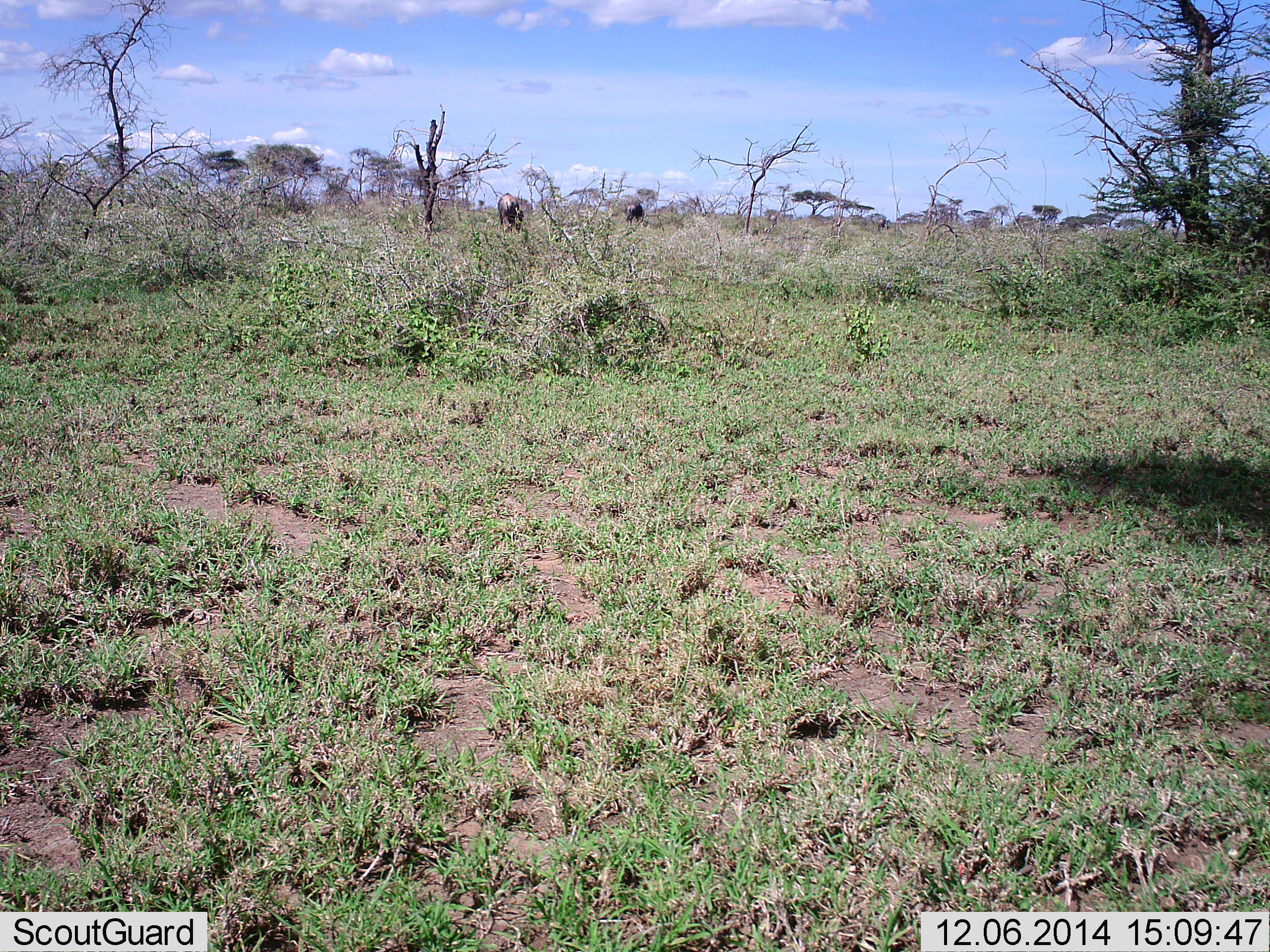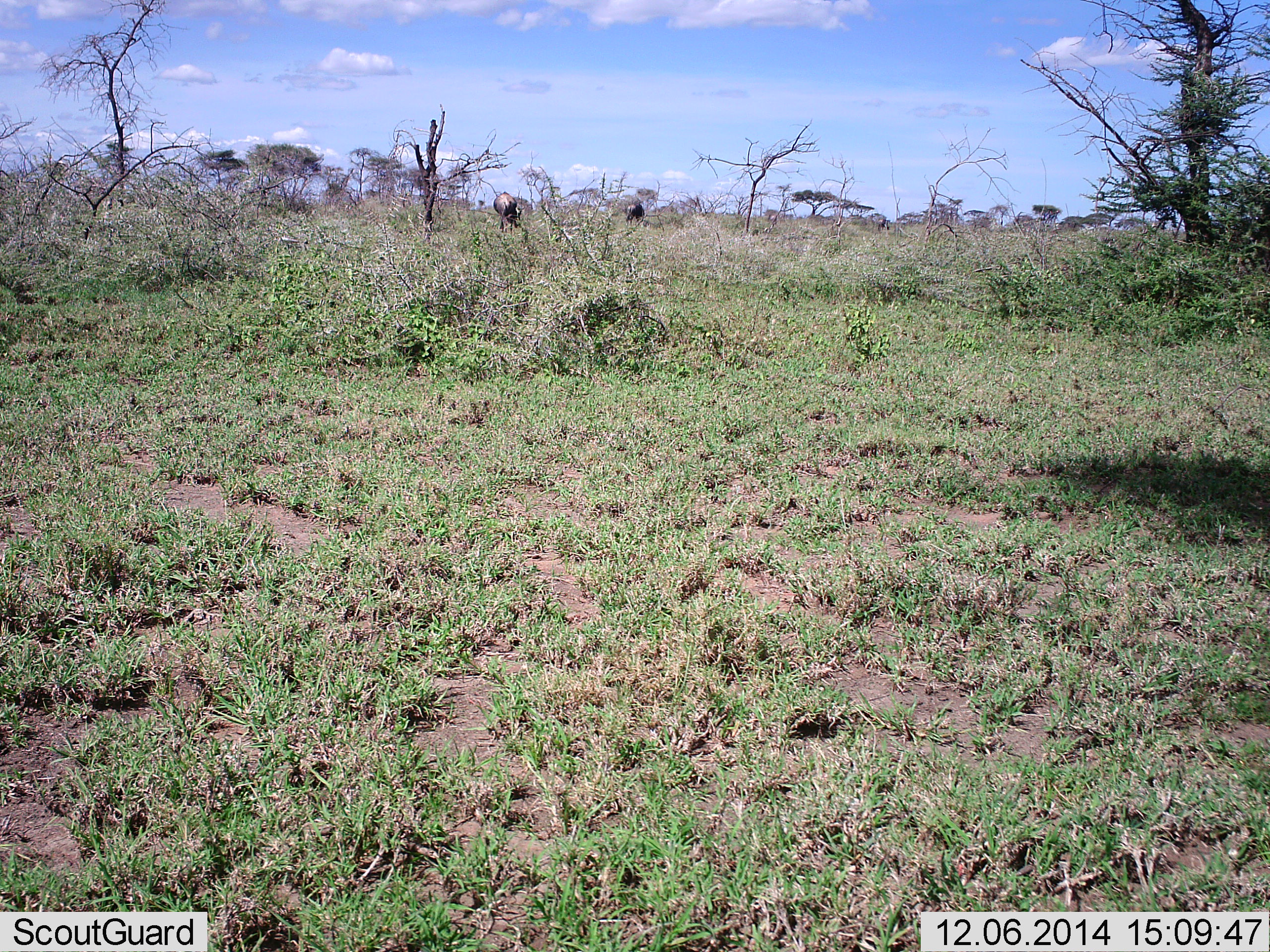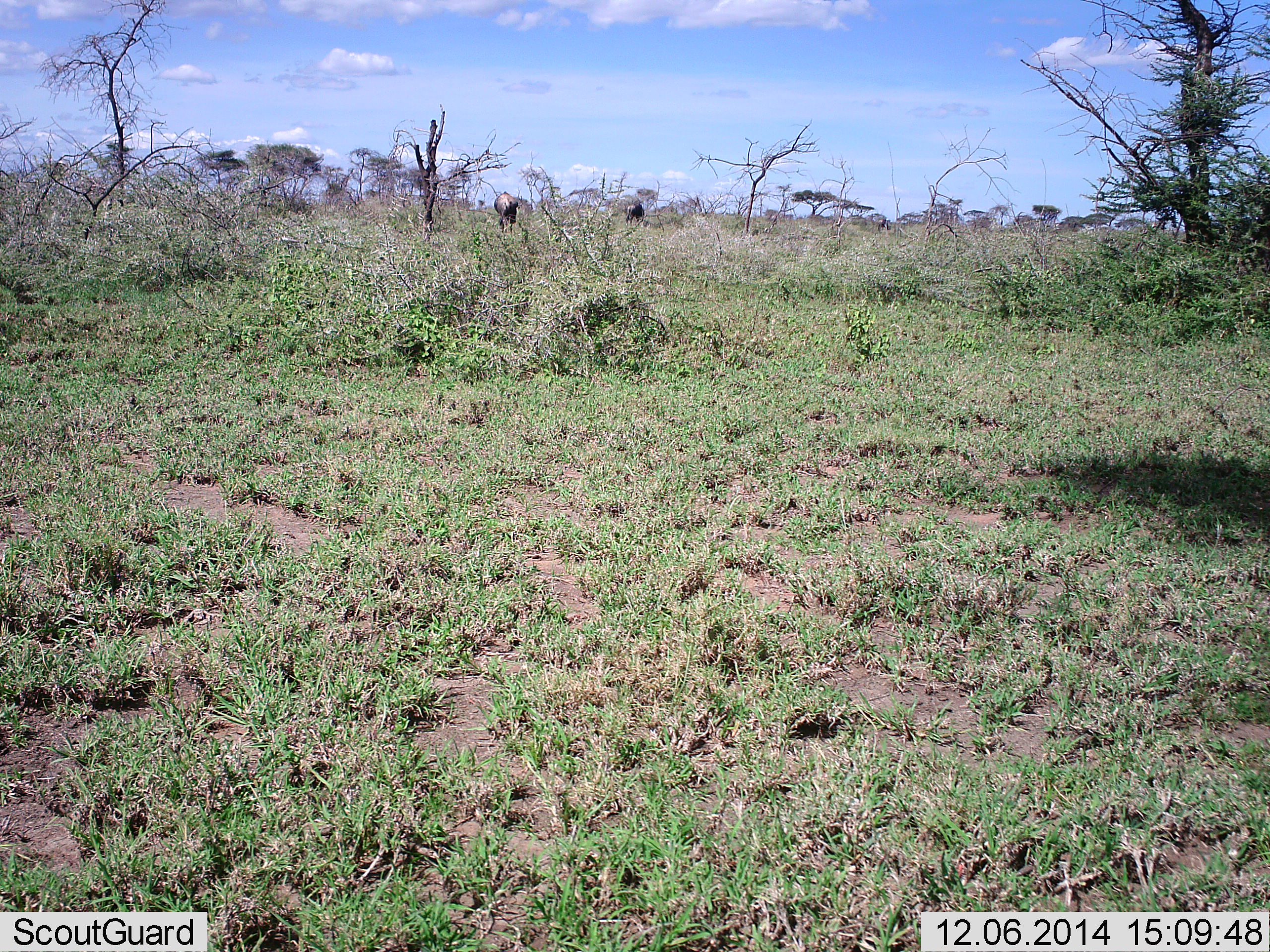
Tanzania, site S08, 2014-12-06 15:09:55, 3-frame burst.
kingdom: Animalia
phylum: Chordata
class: Mammalia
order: Artiodactyla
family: Bovidae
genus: Connochaetes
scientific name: Connochaetes taurinus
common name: blue wildebeest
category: wildebeest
Wildebeest (blue wildebeest) (Connochaetes taurinus), count 2. Behavior (volunteer vote fractions): standing 20%, resting 0%, moving 40%, interacting 0%. Young present (vote fraction): 0%. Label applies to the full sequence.